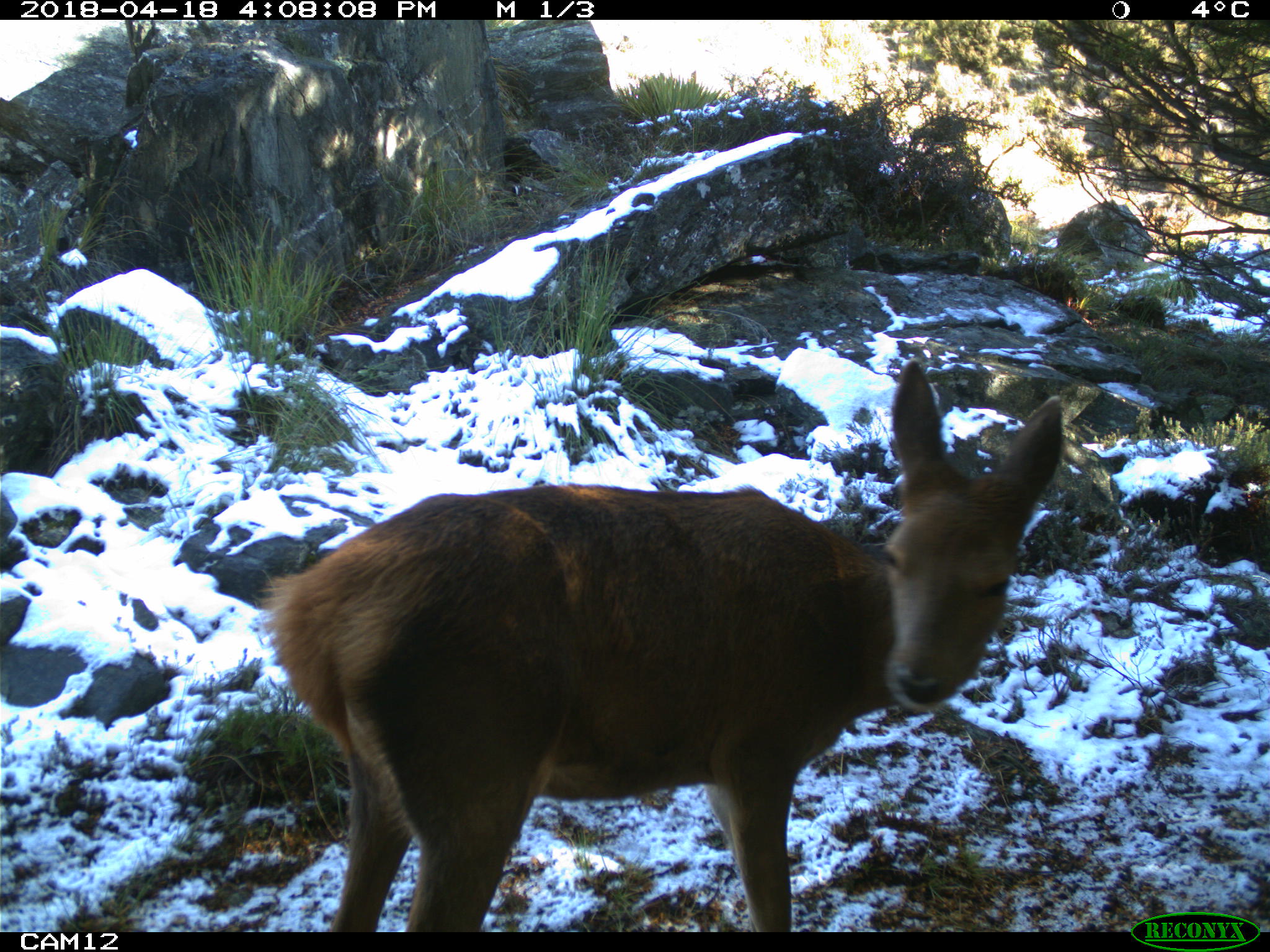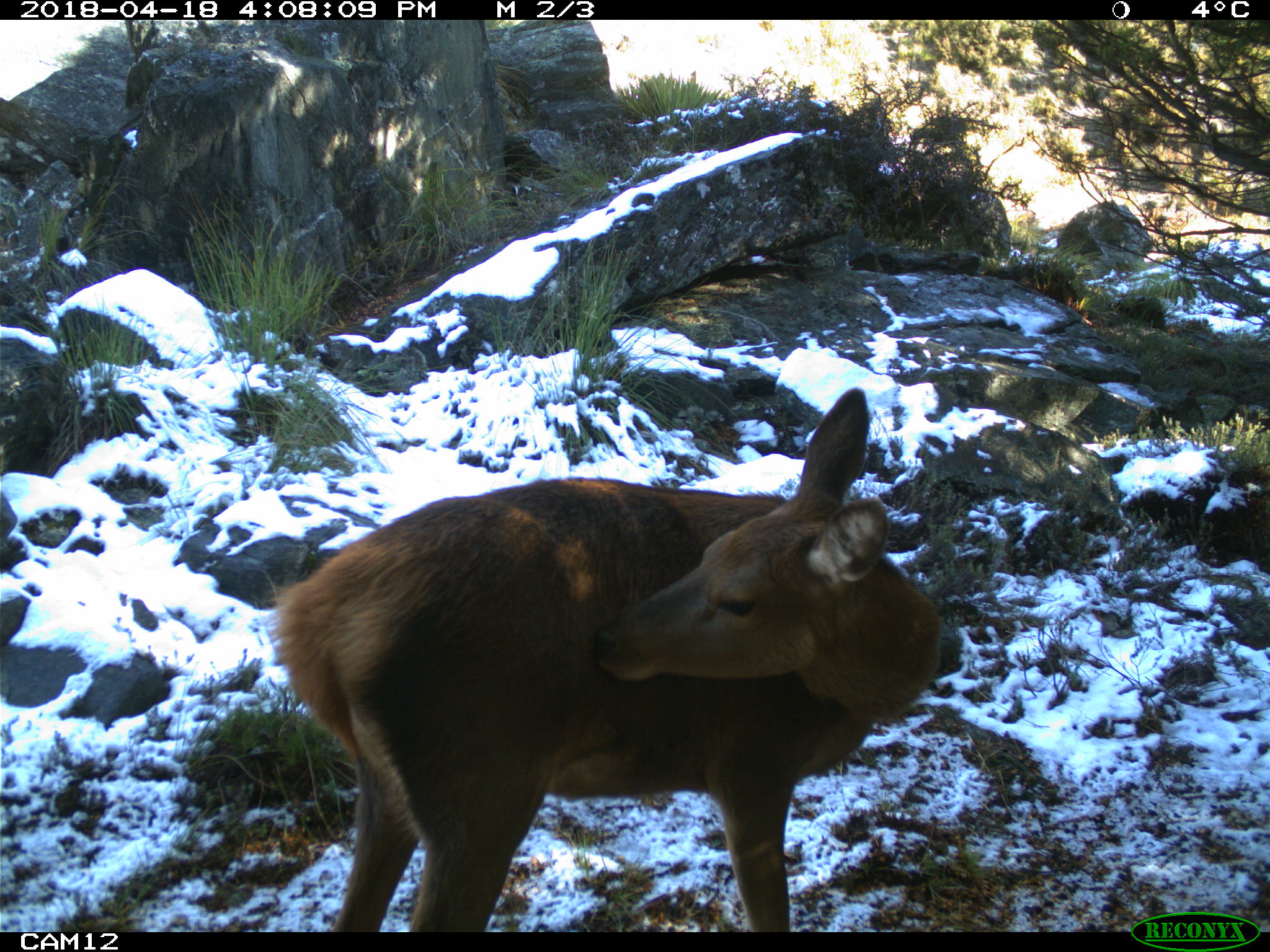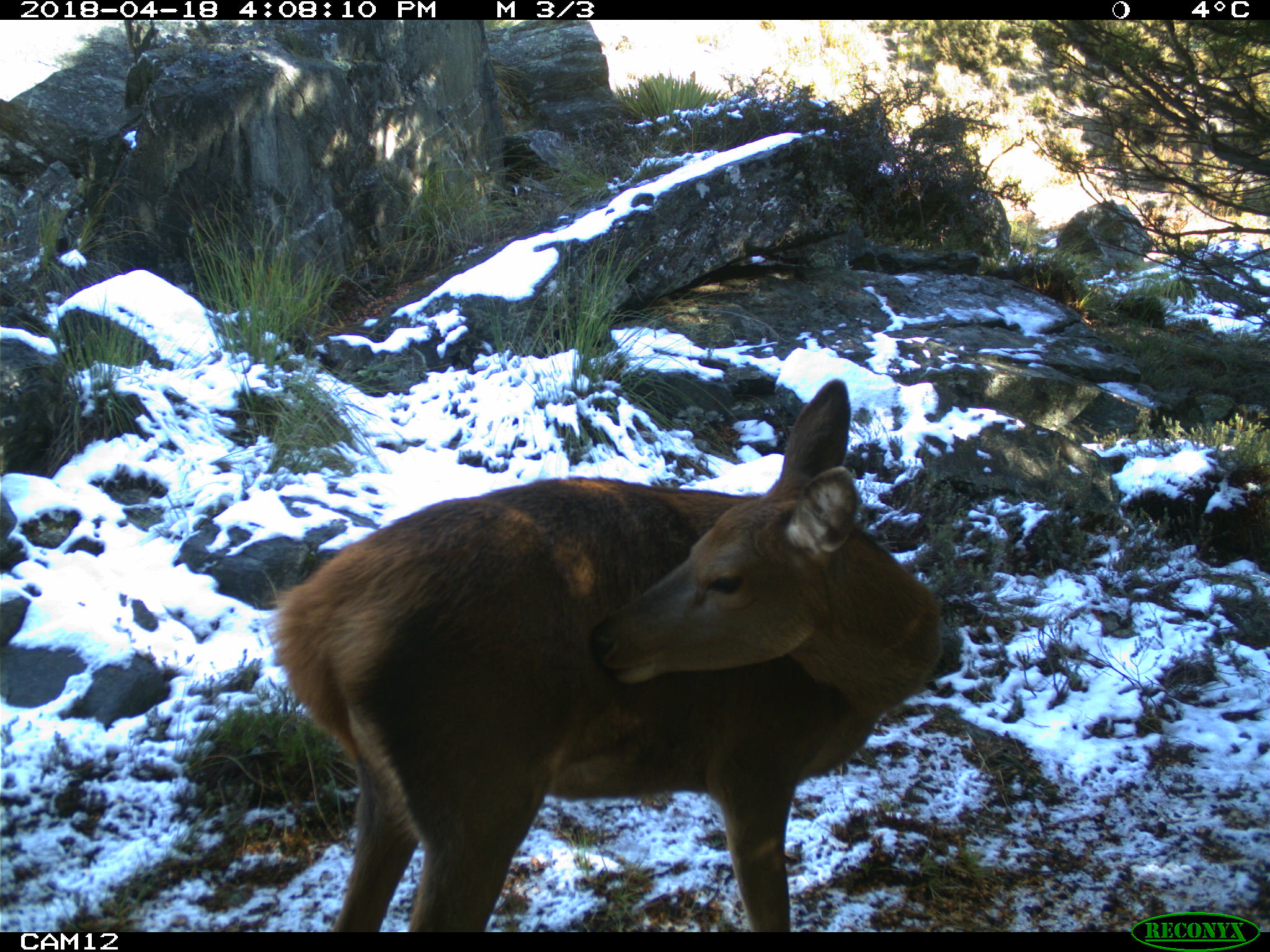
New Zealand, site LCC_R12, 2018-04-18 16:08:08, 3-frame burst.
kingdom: Animalia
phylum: Chordata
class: Mammalia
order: Artiodactyla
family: Cervidae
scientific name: Cervidae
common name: deer